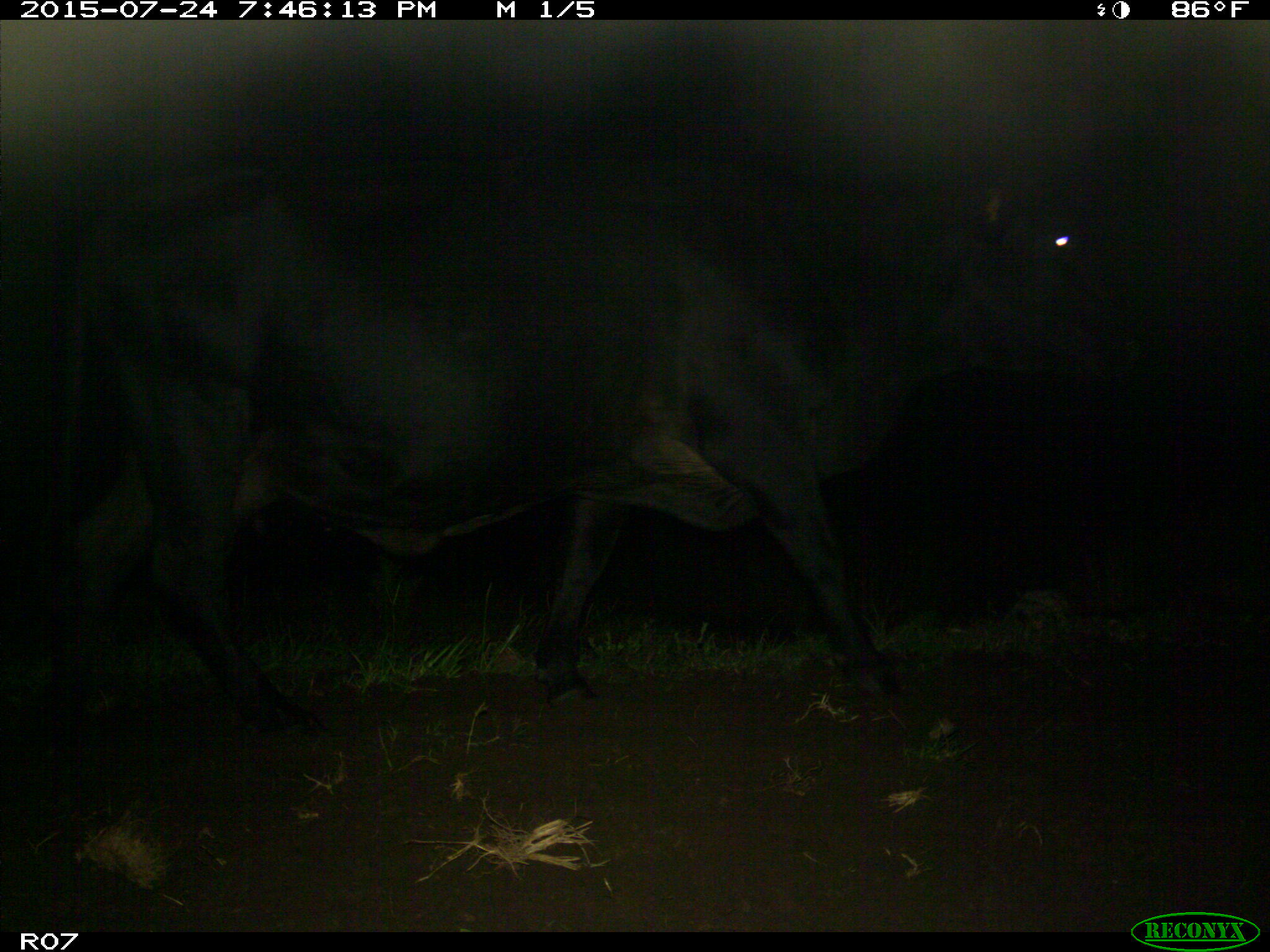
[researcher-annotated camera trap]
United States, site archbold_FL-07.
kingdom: Animalia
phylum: Chordata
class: Mammalia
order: Artiodactyla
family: Bovidae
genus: Bos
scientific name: Bos taurus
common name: domestic cow